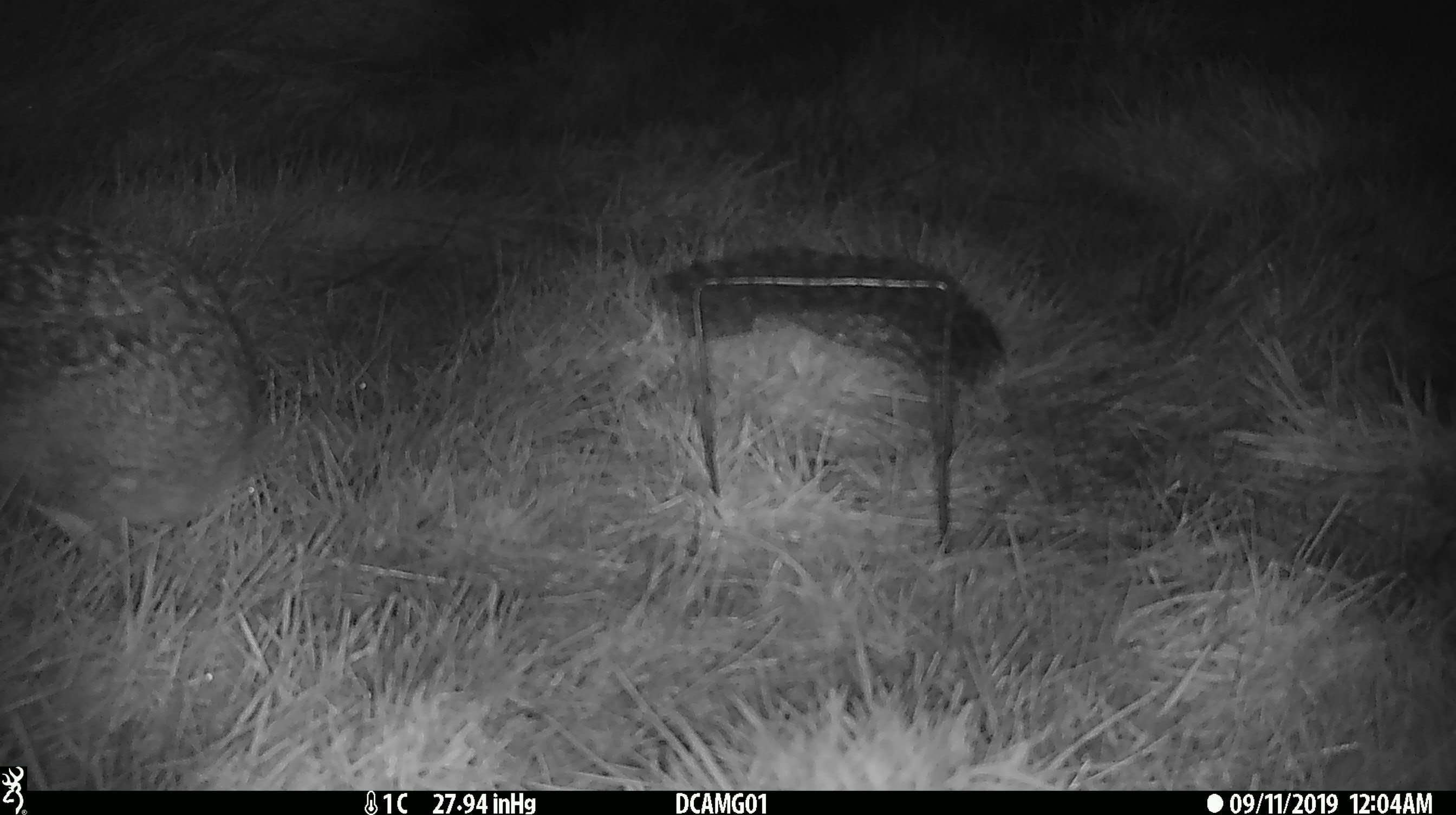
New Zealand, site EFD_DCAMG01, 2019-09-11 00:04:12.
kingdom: Animalia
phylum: Chordata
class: Mammalia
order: Lagomorpha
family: Leporidae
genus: Lepus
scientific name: Lepus europaeus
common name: brown hare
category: hare